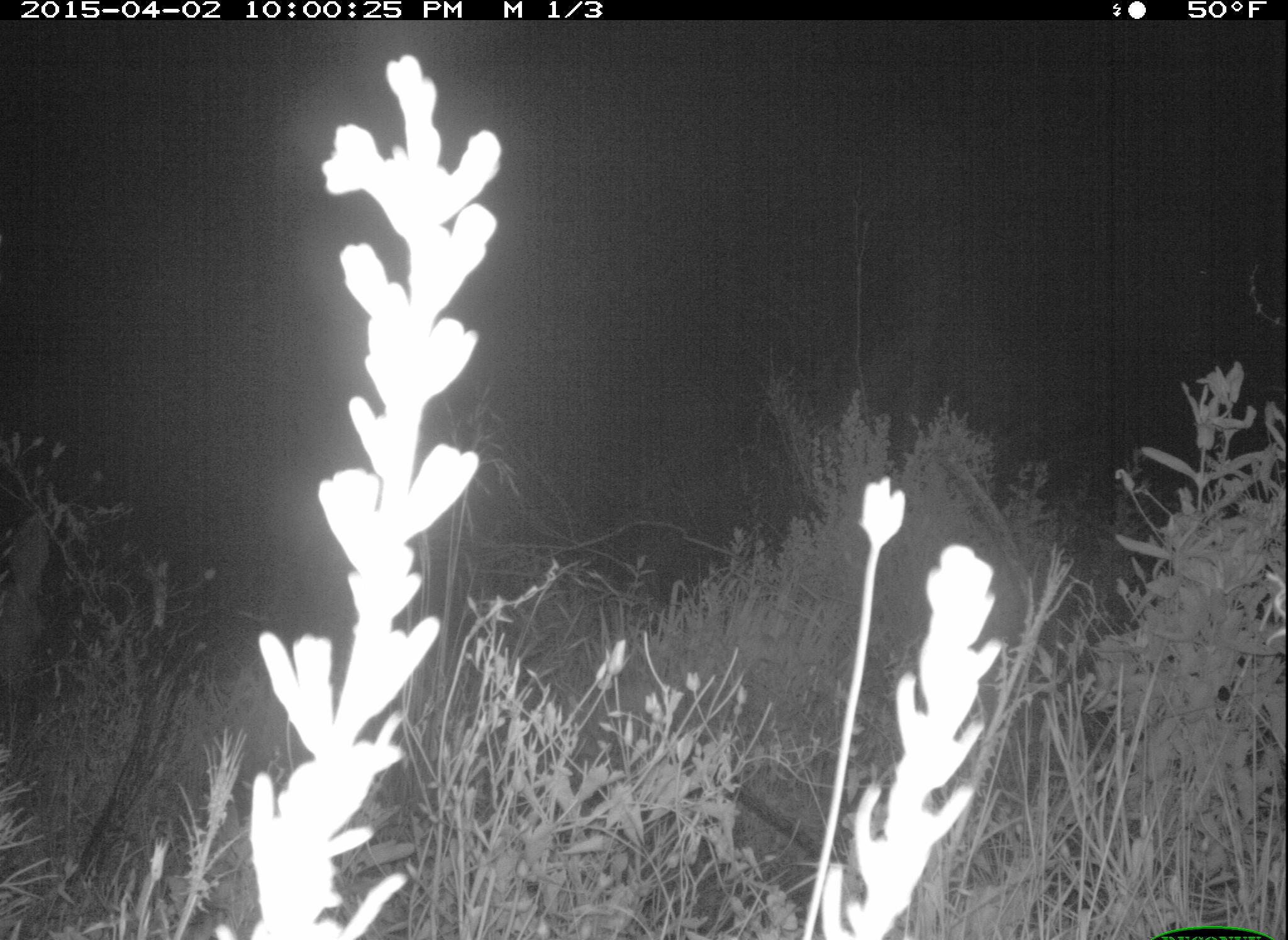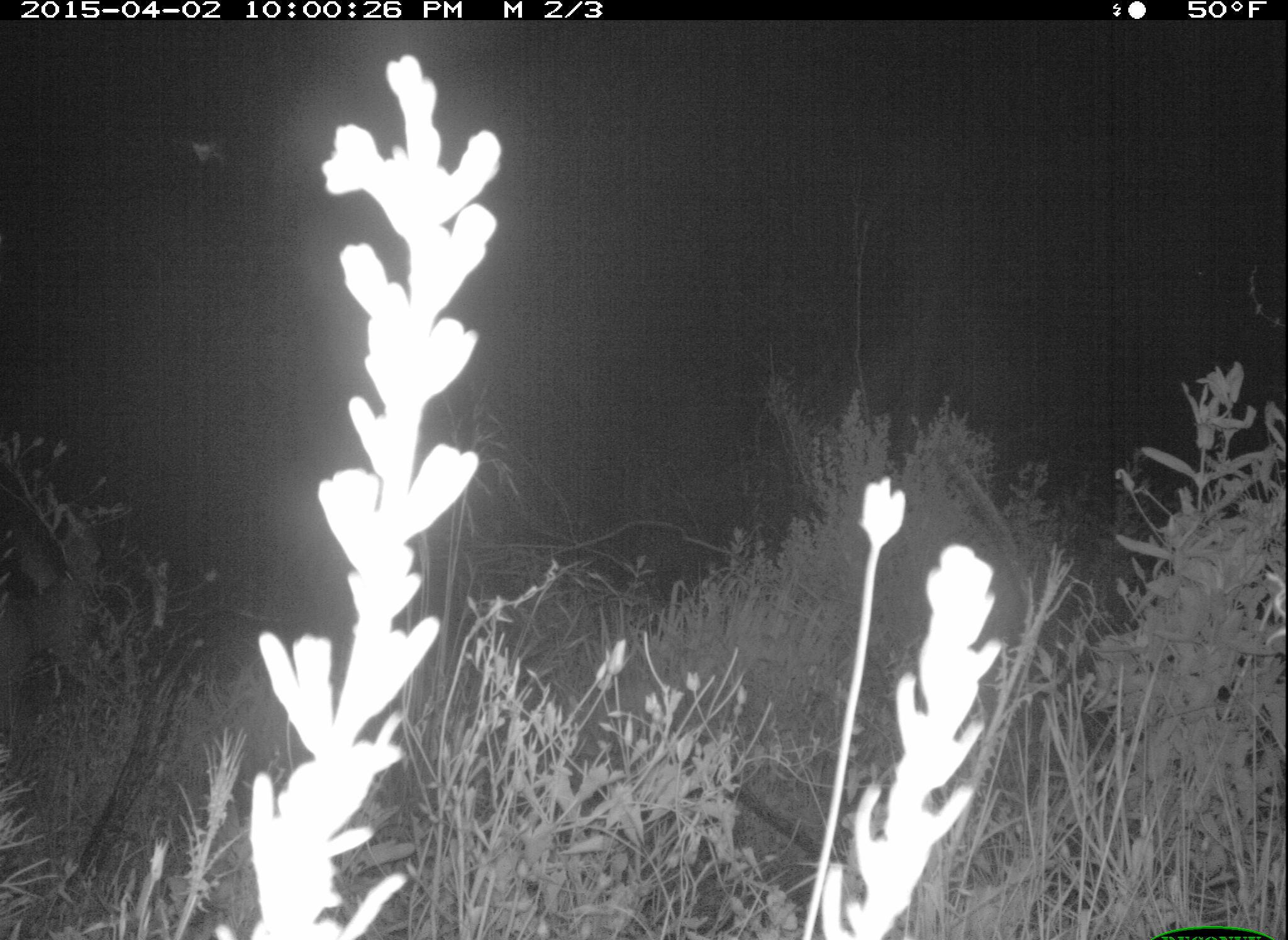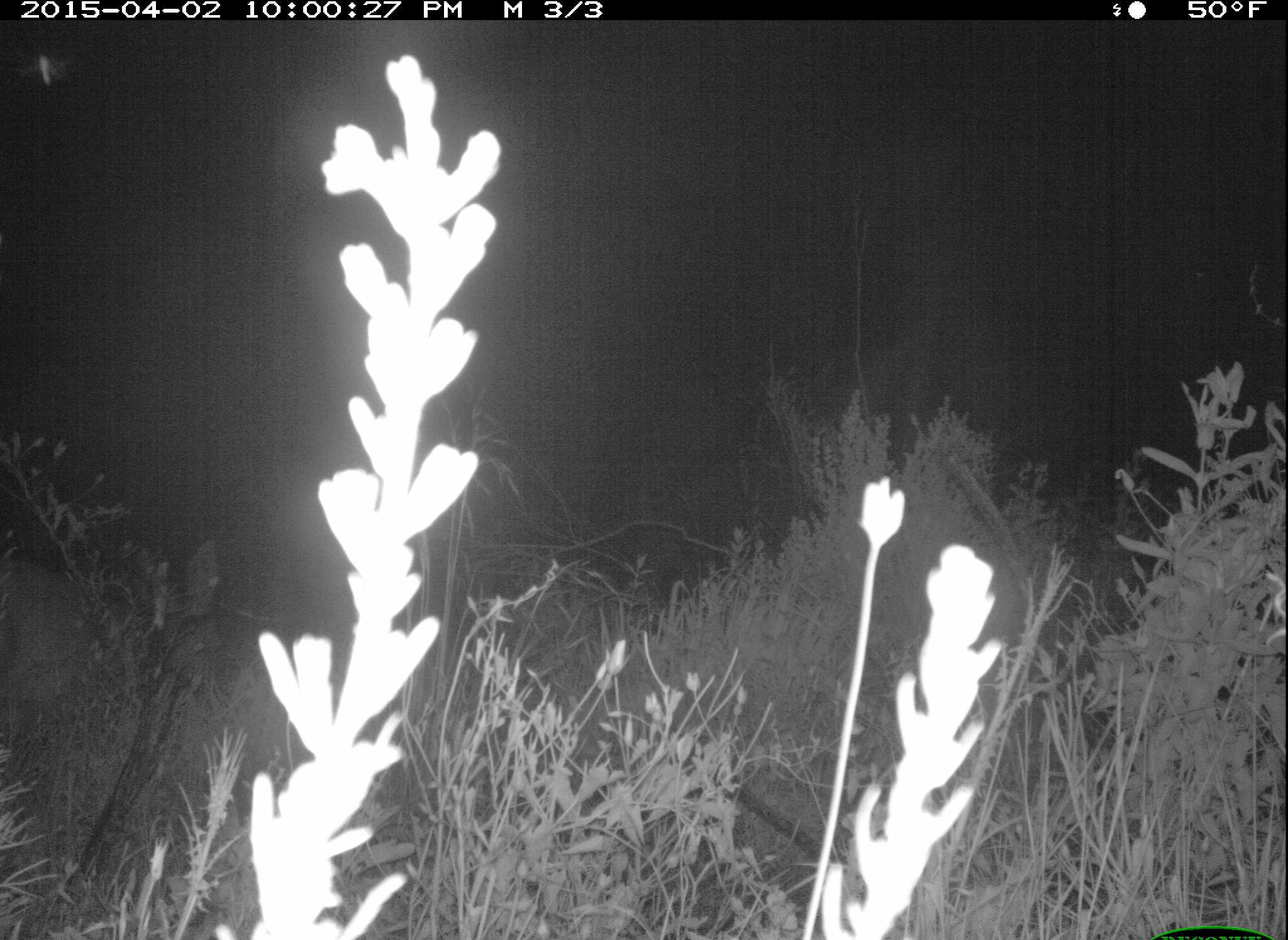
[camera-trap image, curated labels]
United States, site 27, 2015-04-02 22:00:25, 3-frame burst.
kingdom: Animalia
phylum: Chordata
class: Mammalia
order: Artiodactyla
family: Cervidae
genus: Odocoileus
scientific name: Odocoileus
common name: deer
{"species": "deer (Odocoileus)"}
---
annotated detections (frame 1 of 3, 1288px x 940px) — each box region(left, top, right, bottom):
deer: region(0, 509, 52, 731)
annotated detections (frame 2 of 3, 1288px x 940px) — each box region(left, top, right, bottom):
deer: region(0, 507, 109, 771)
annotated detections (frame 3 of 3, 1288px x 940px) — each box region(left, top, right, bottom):
deer: region(0, 540, 222, 838)